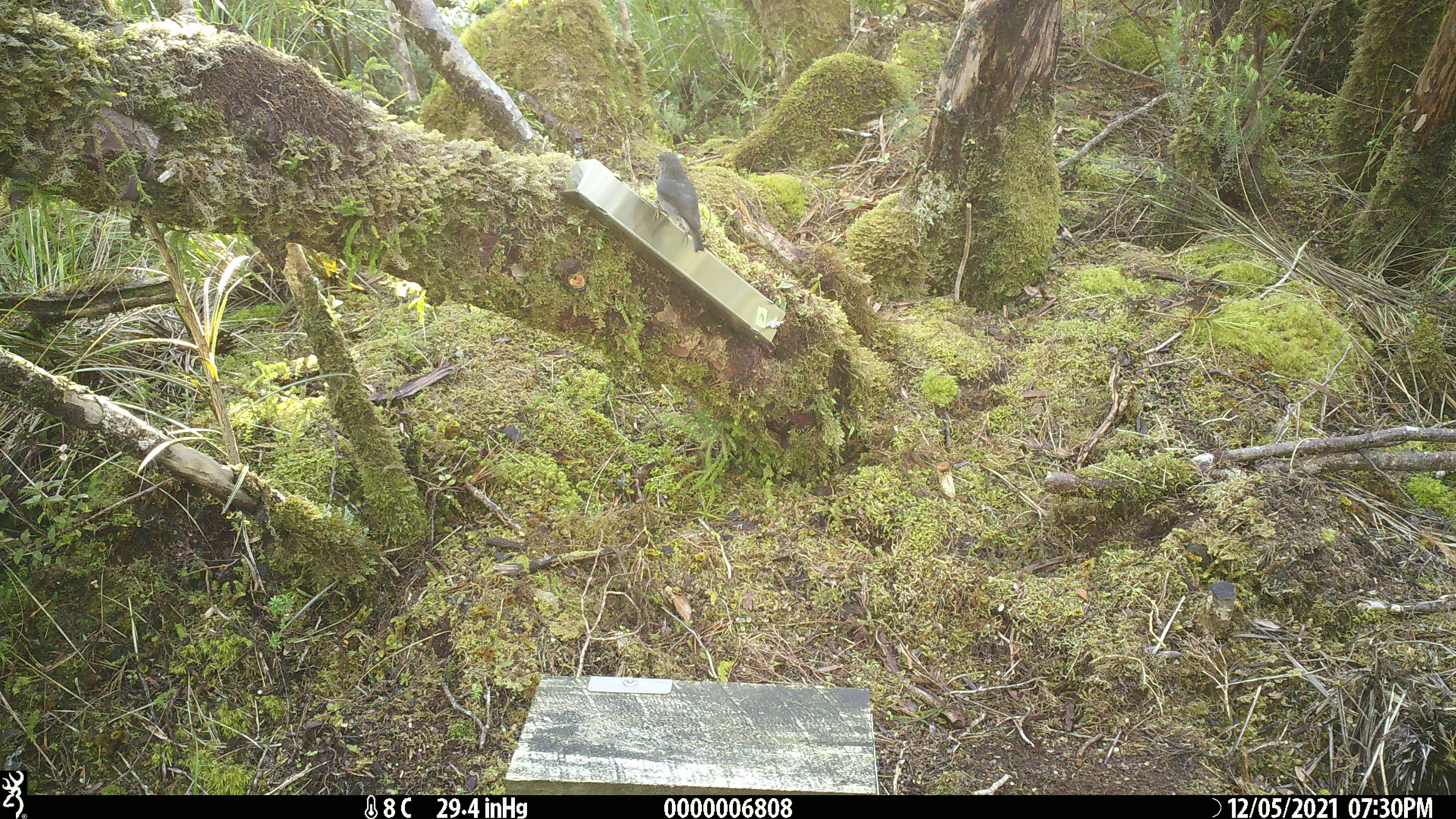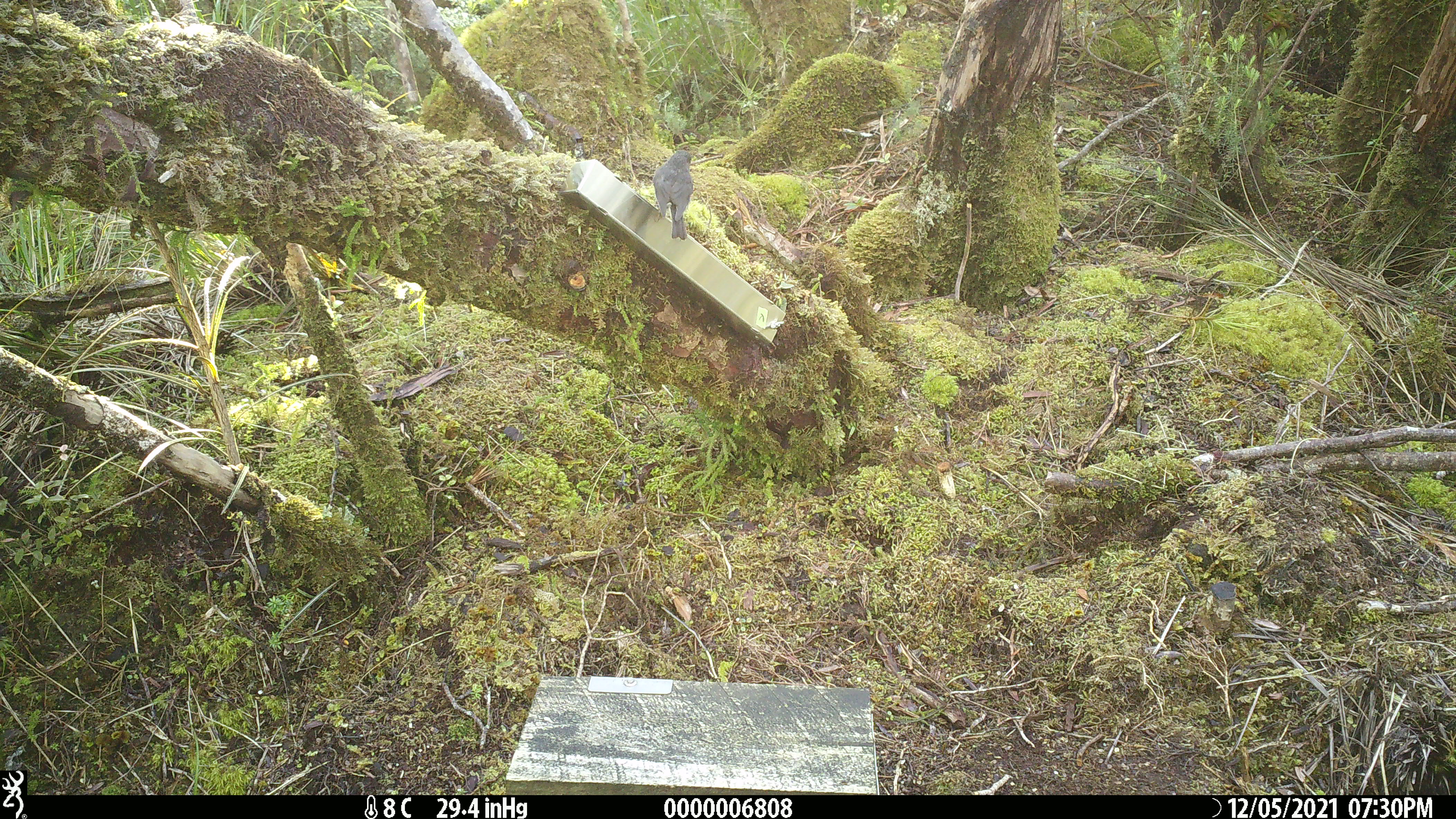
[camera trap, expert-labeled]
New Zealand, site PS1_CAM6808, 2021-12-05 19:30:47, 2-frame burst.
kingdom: Animalia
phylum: Chordata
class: Aves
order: Passeriformes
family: Petroicidae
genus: Petroica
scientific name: Petroica australis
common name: new zealand robin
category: robin